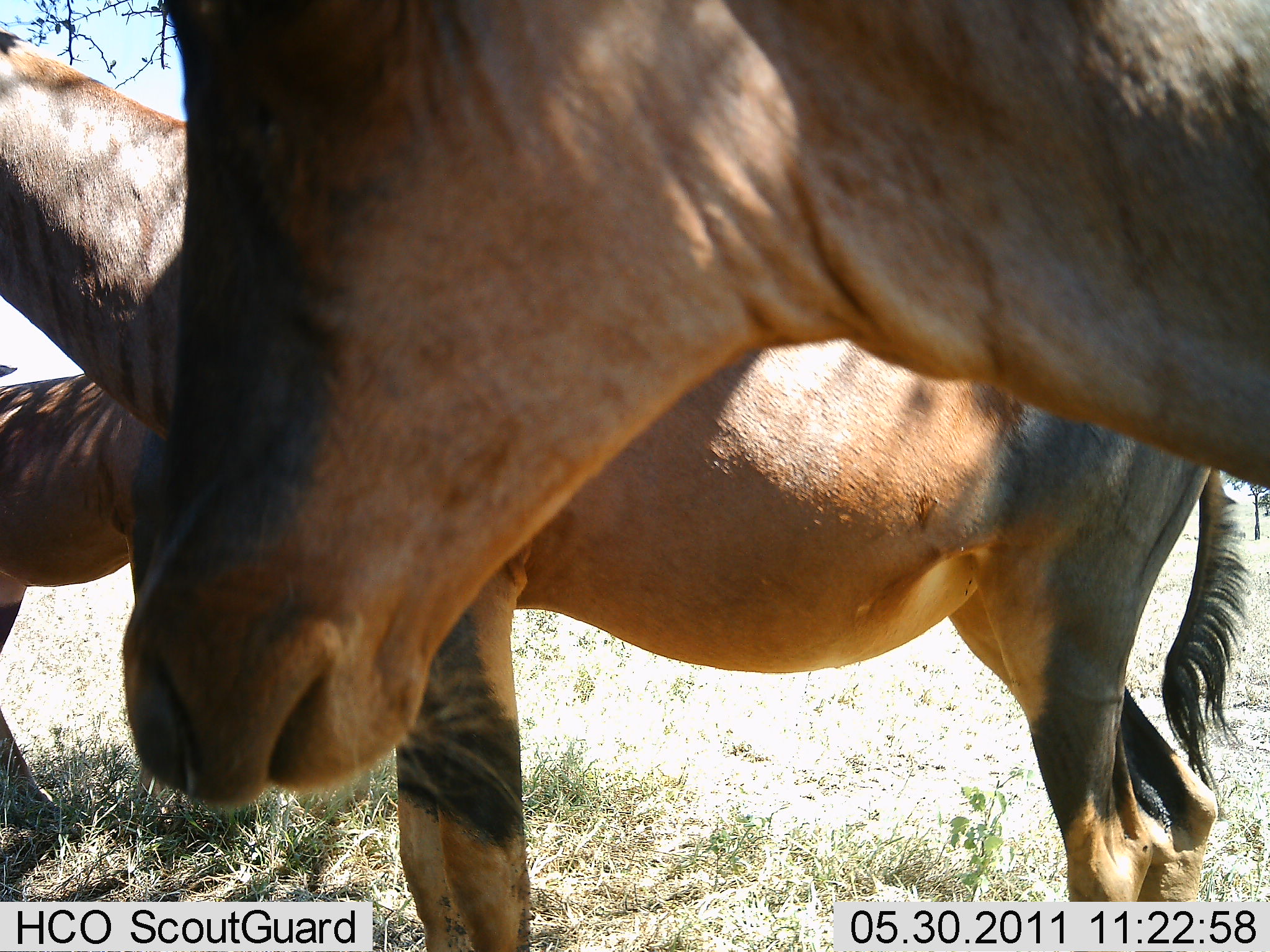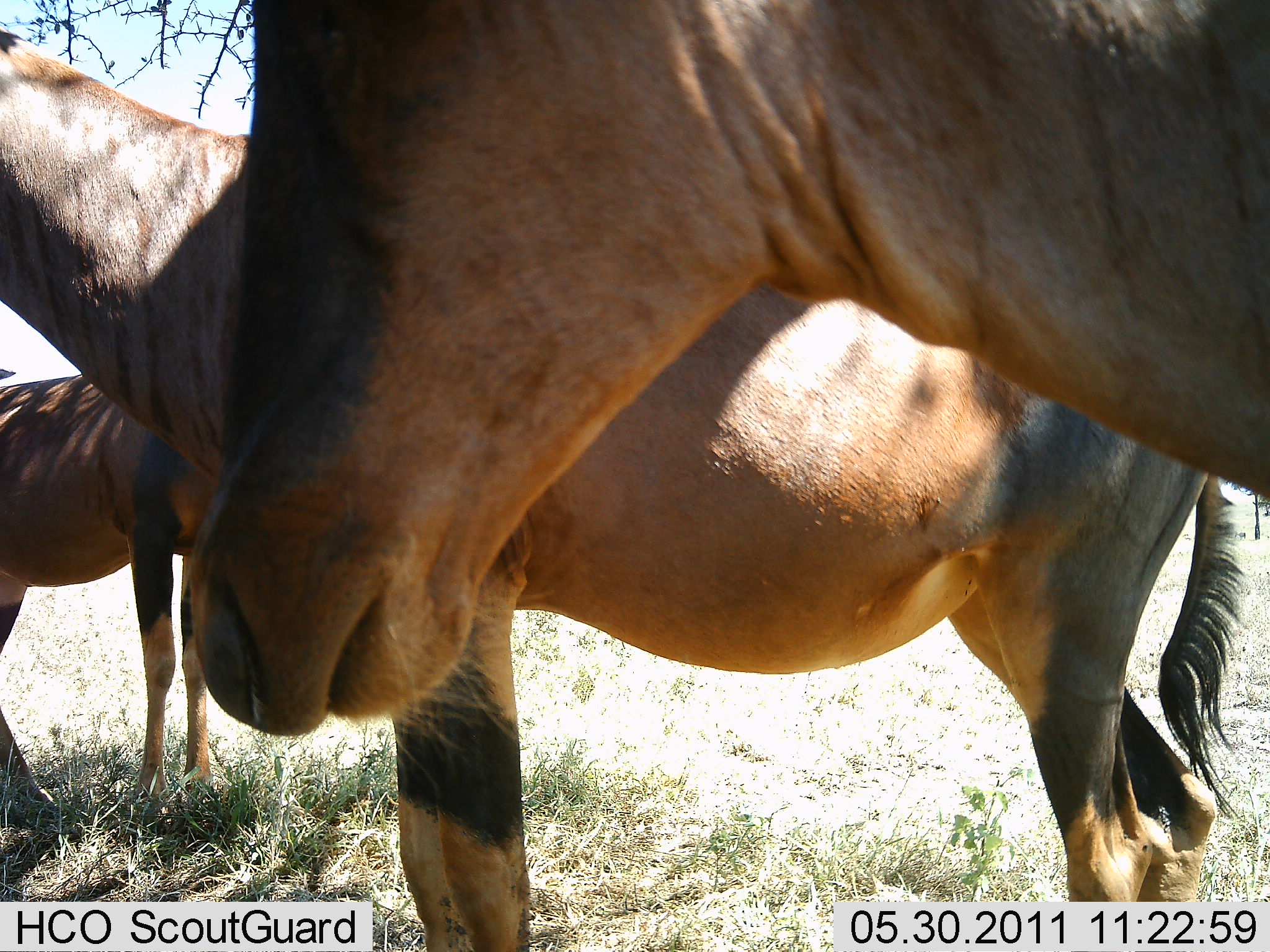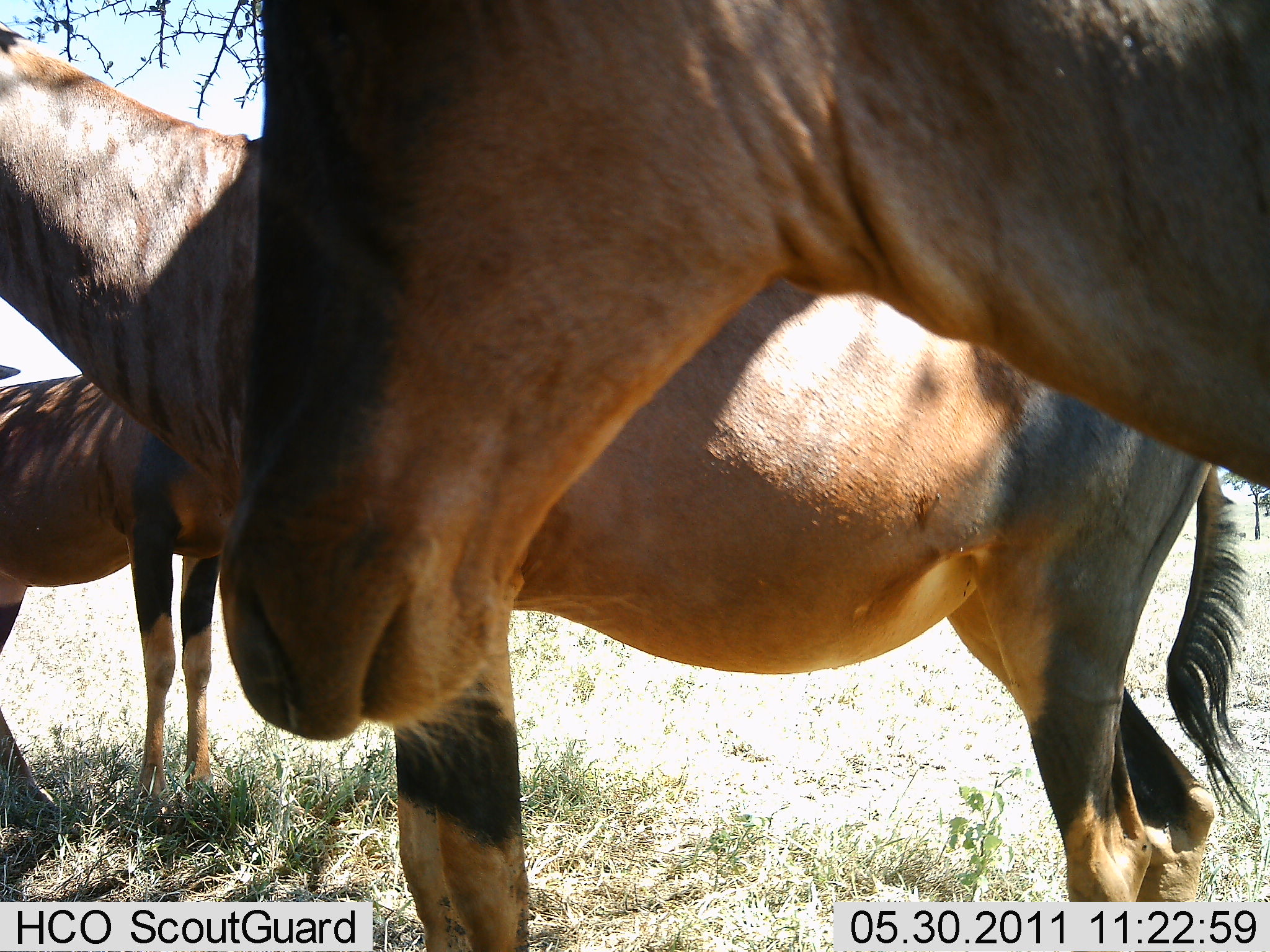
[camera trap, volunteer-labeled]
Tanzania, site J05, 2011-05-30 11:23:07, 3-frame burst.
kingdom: Animalia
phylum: Chordata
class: Mammalia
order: Artiodactyla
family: Bovidae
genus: Damaliscus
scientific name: Damaliscus lunatus jimela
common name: topi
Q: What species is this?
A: Topi (Damaliscus lunatus jimela).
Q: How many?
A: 3.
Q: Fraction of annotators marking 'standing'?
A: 91%.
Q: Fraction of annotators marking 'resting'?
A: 9%.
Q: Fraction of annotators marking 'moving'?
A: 0%.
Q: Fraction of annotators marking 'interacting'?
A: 0%.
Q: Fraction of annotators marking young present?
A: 0%.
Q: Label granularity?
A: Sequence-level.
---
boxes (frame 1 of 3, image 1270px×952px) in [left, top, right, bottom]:
animal: [0, 26, 1249, 951]; [122, 0, 1270, 796]; [0, 359, 172, 817]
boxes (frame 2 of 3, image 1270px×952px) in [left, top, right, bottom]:
animal: [0, 26, 1249, 951]; [190, 0, 1270, 738]; [0, 359, 216, 817]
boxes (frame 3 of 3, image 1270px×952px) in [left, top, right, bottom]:
animal: [0, 26, 1249, 951]; [219, 0, 1270, 738]; [0, 359, 224, 817]